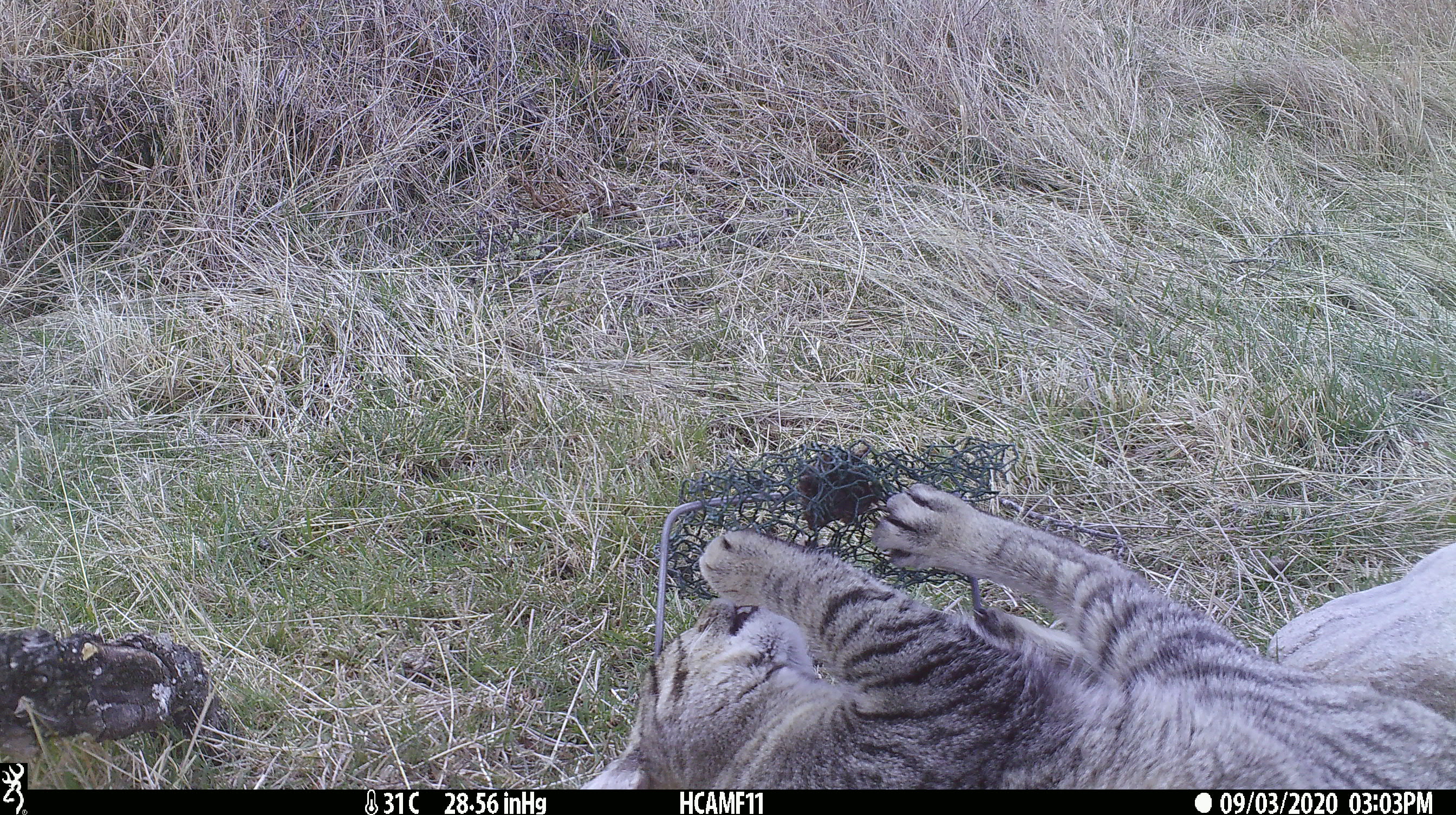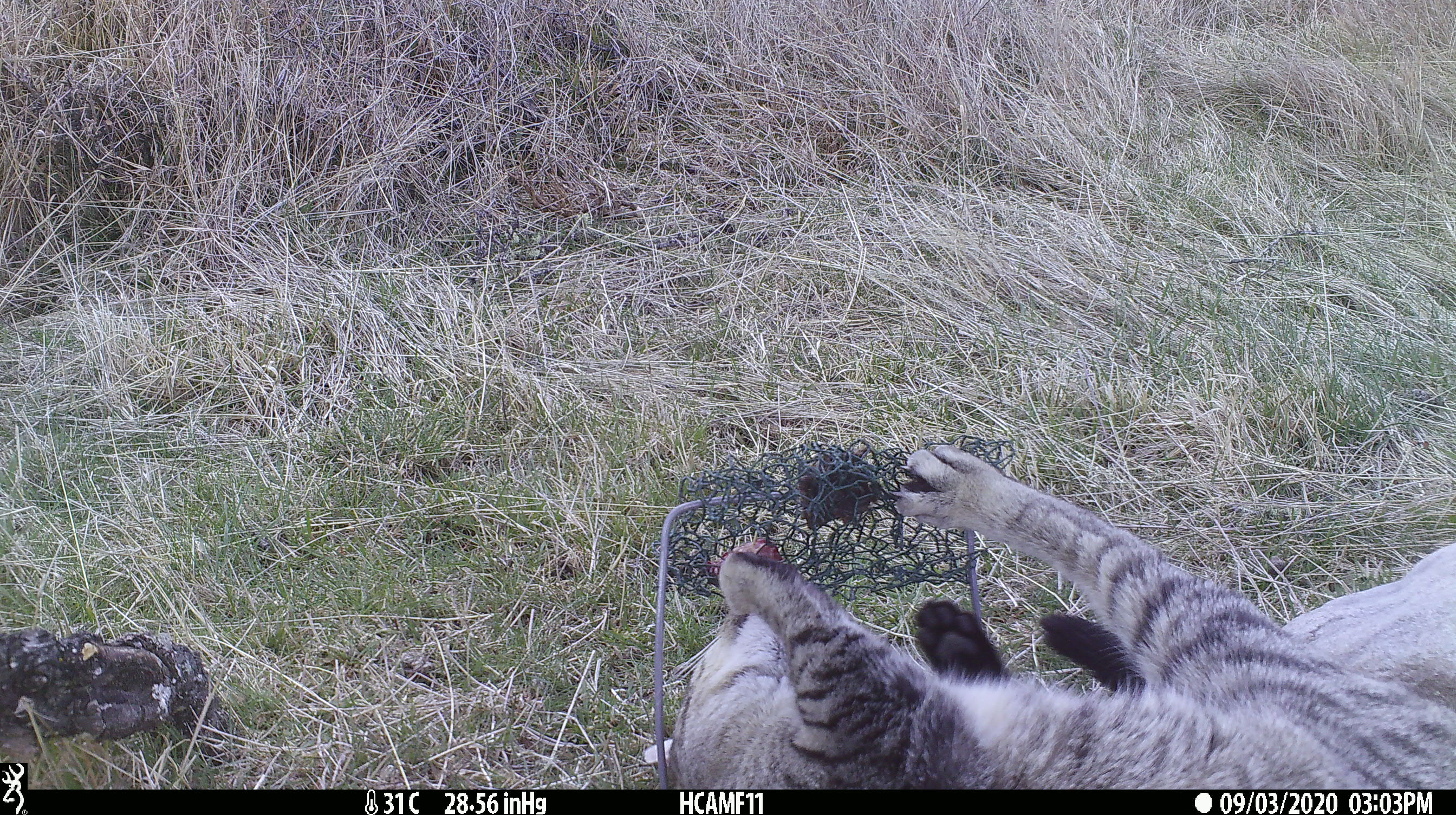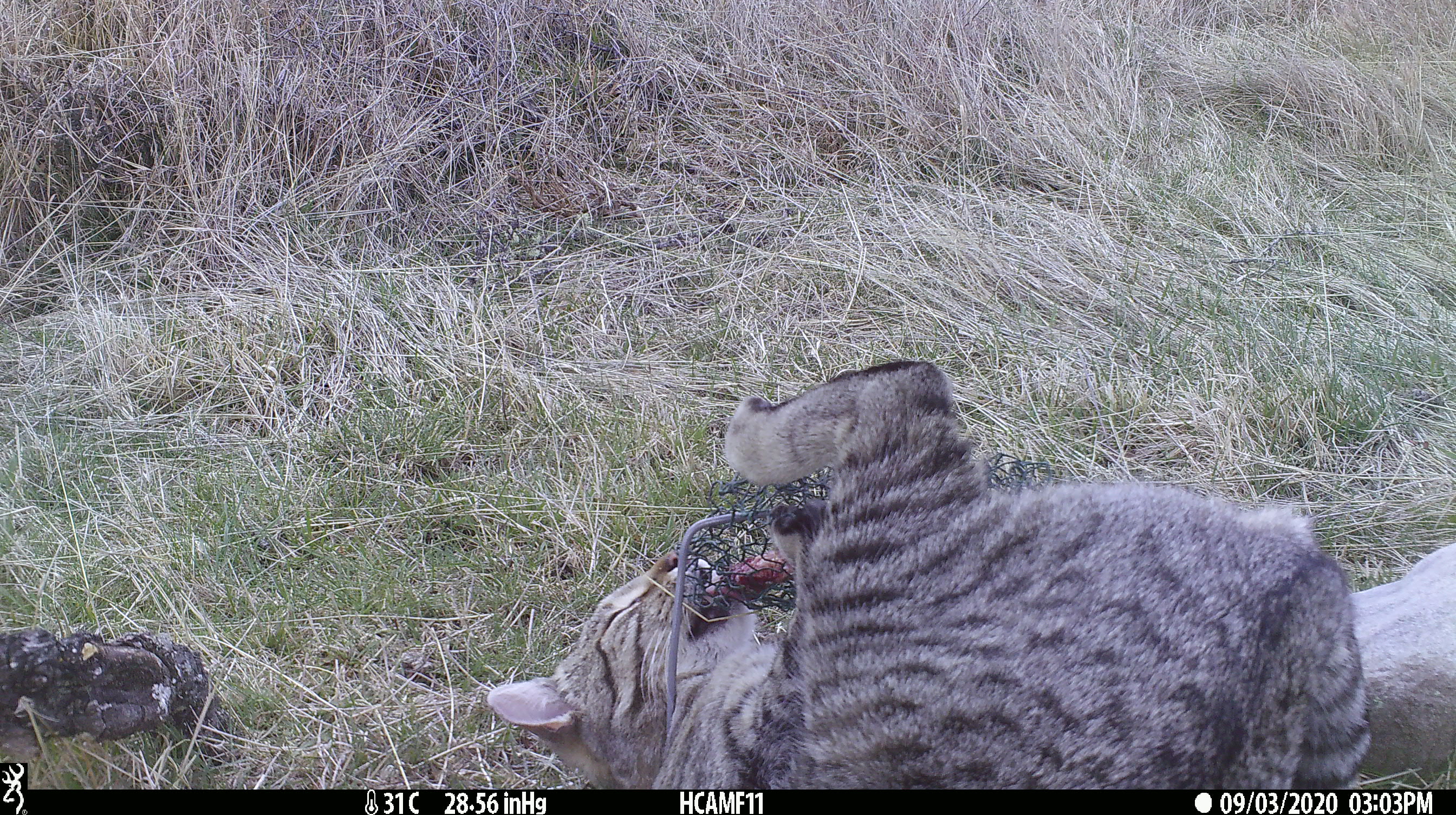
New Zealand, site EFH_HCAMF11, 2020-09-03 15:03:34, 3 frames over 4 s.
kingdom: Animalia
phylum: Chordata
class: Mammalia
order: Carnivora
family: Felidae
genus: Felis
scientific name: Felis catus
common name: domestic cat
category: cat